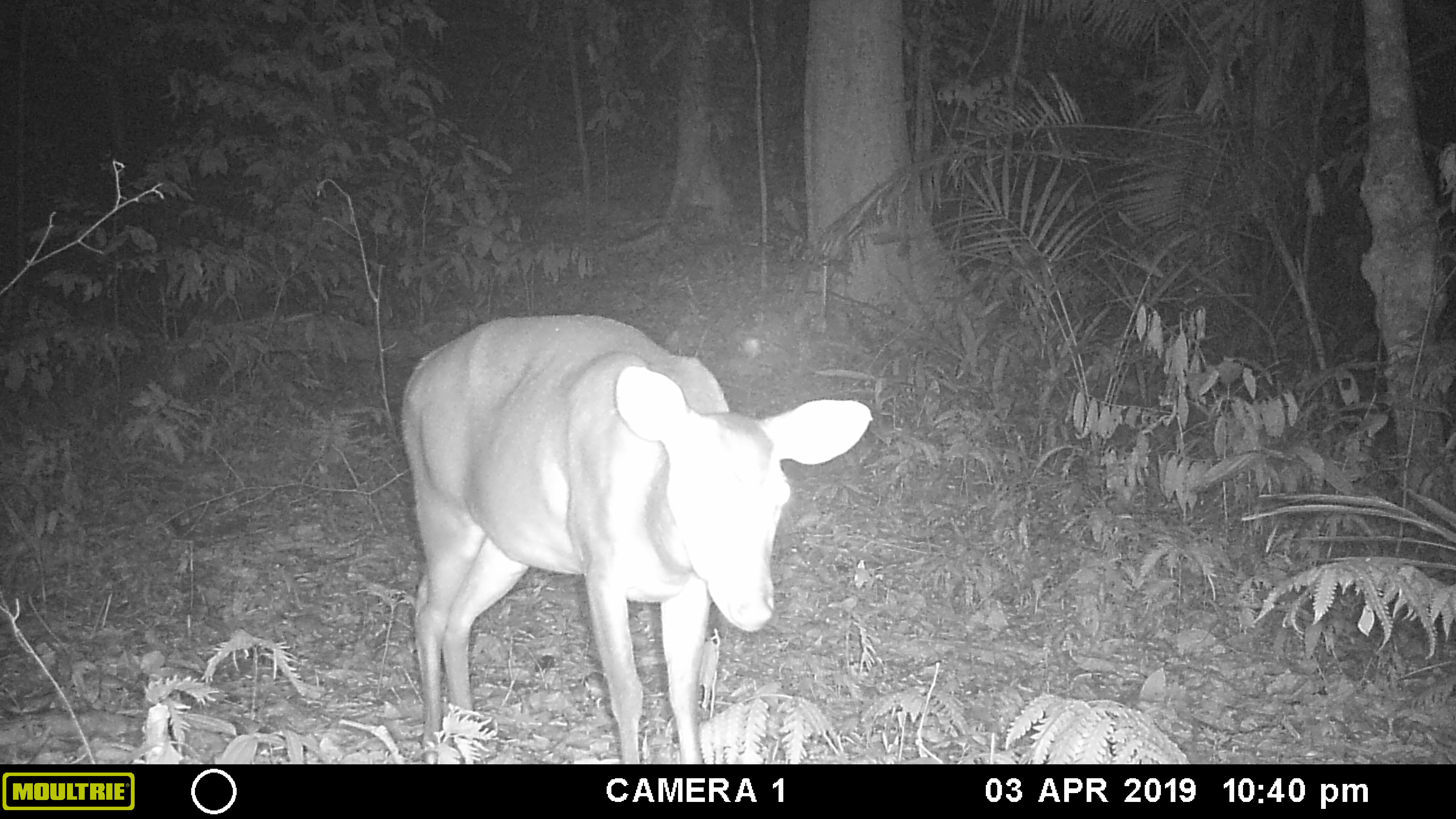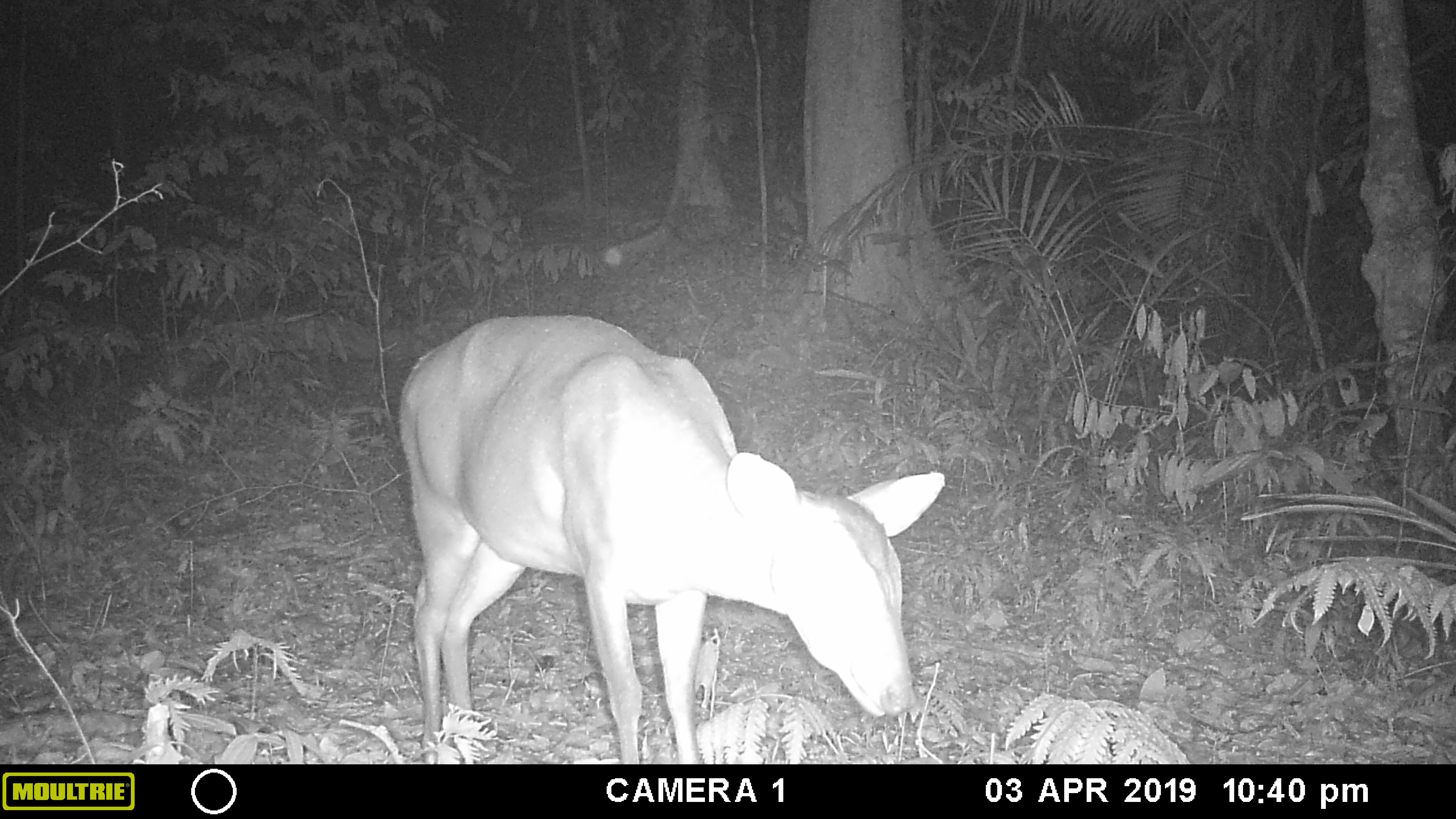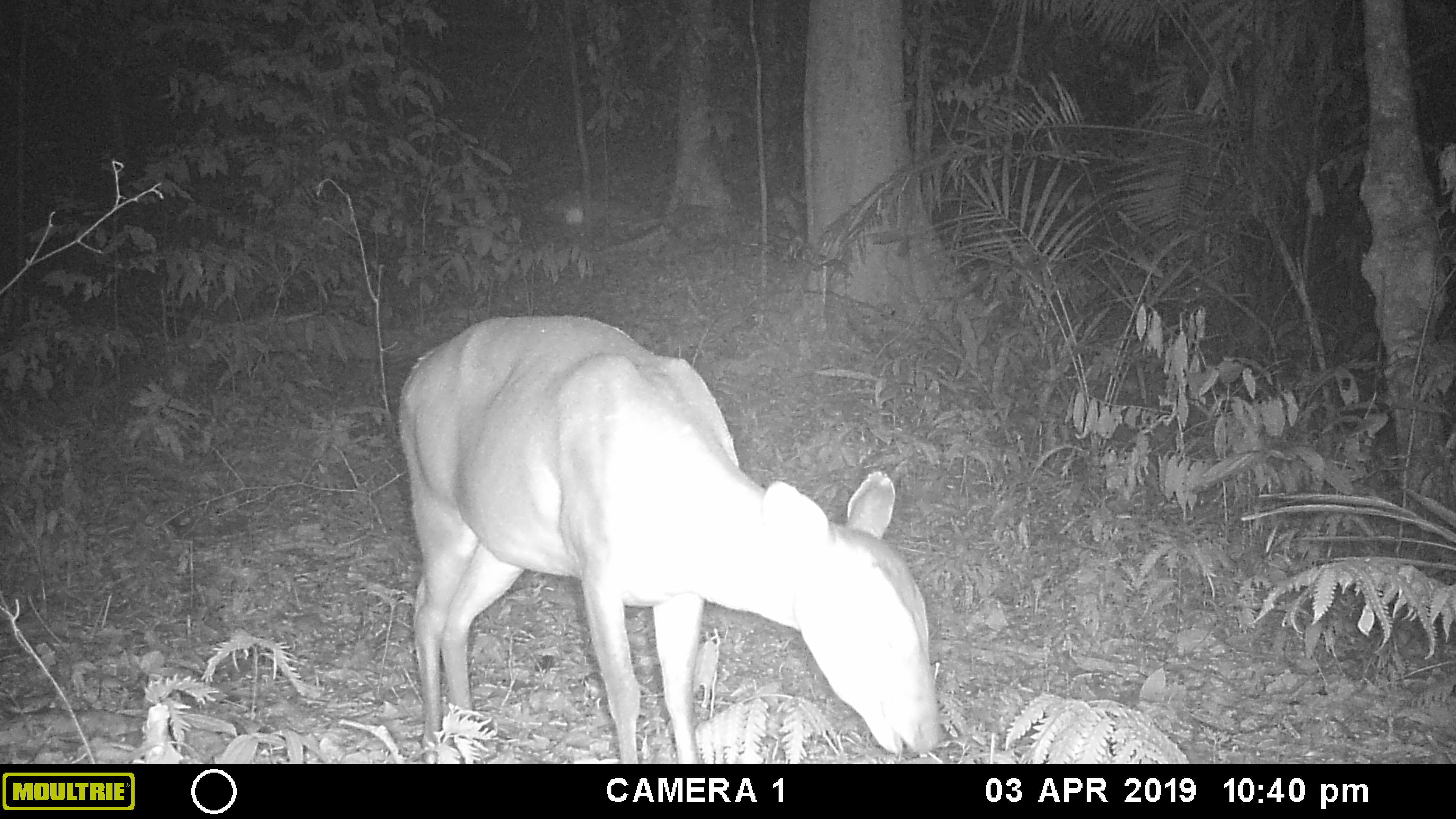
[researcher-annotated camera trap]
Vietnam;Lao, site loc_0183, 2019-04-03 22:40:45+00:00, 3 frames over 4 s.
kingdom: Animalia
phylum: Chordata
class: Mammalia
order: Artiodactyla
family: Cervidae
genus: Muntiacus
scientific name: Muntiacus vuquangensis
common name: large-antlered muntjac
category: large antlered muntjac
Large antlered muntjac (large-antlered muntjac) (Muntiacus vuquangensis). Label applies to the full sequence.